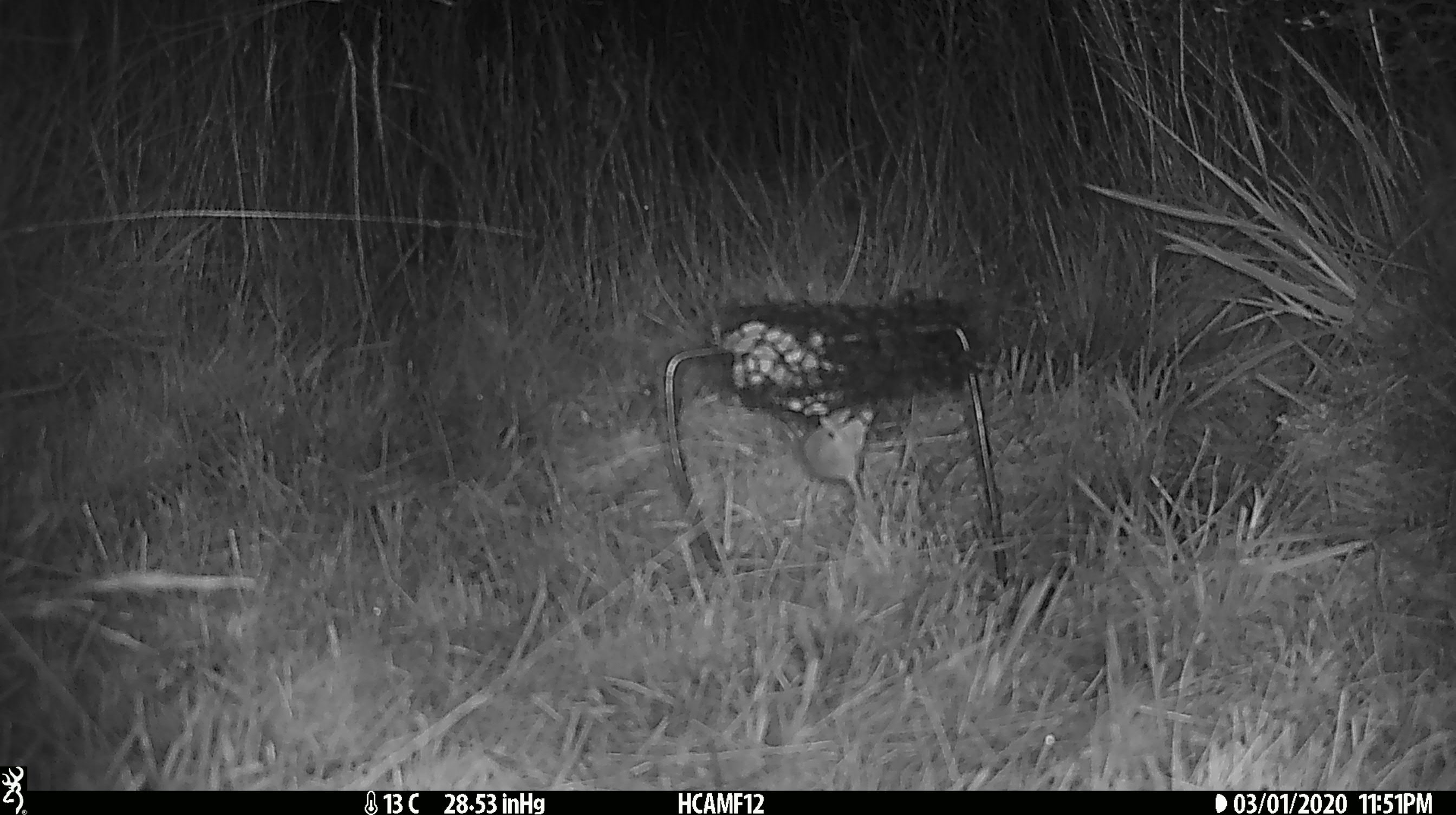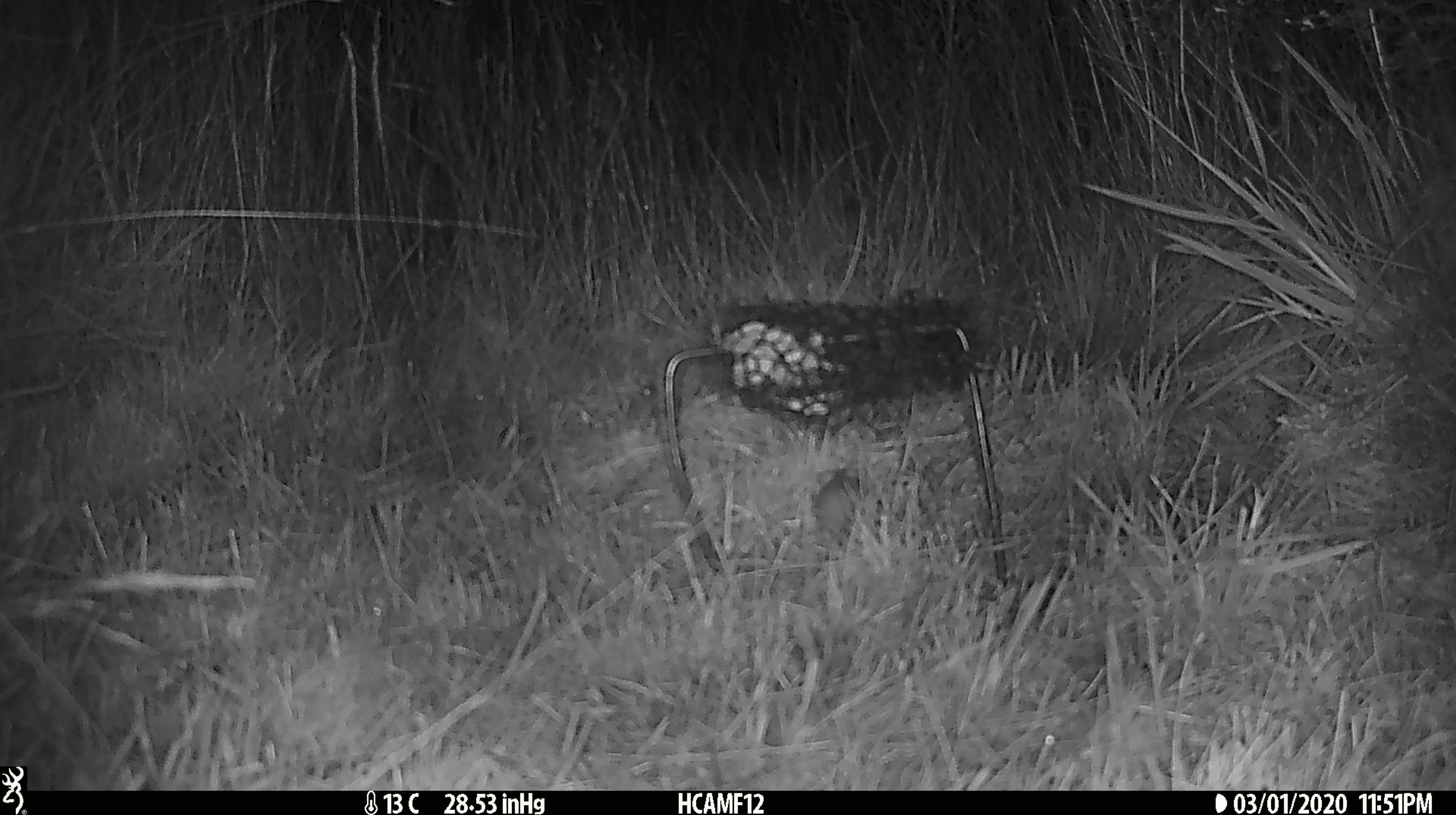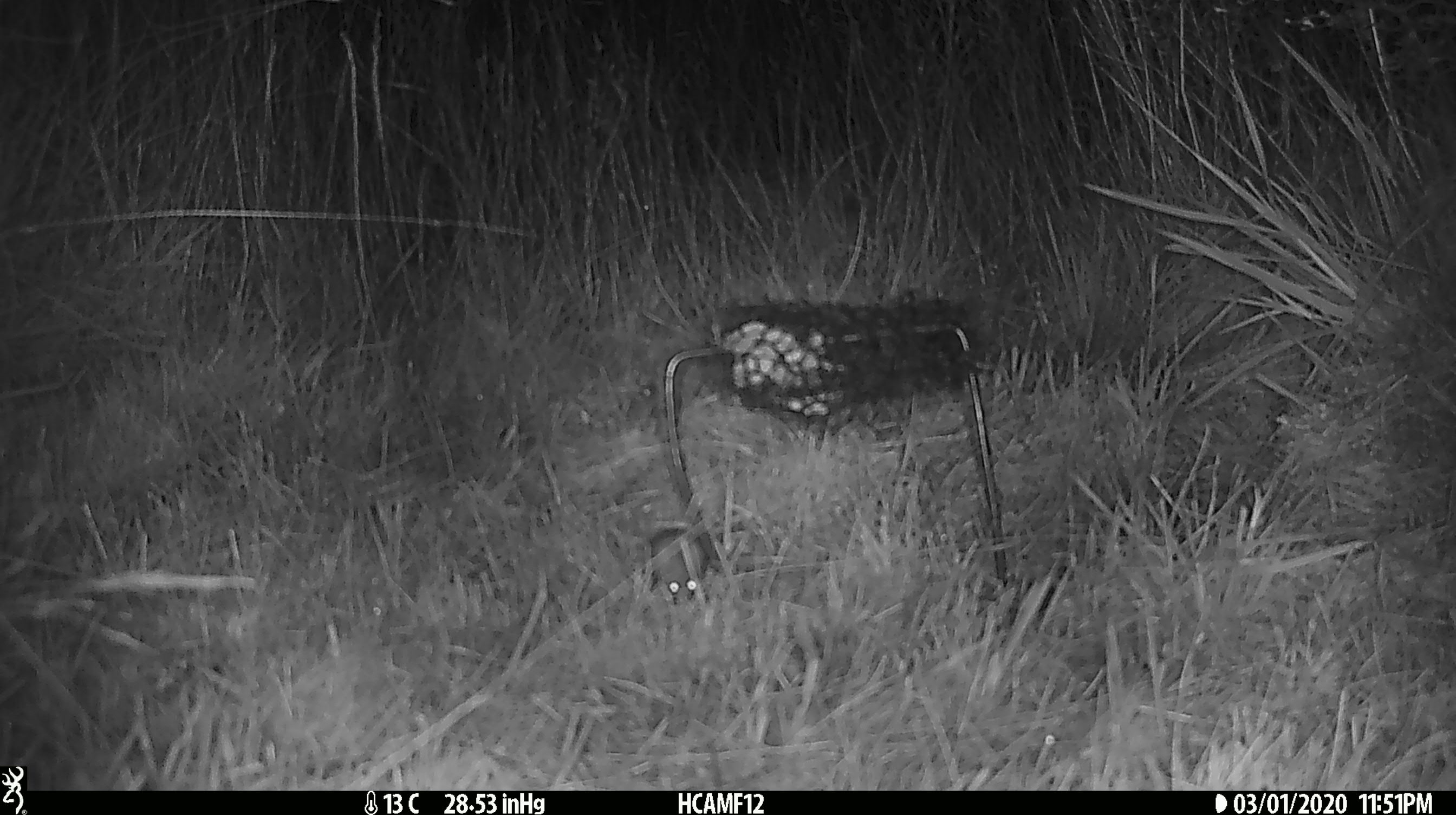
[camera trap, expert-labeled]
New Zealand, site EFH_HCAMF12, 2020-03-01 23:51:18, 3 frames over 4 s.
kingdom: Animalia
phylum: Chordata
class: Mammalia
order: Rodentia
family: Muridae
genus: Mus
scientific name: Mus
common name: mouse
Mouse (Mus).